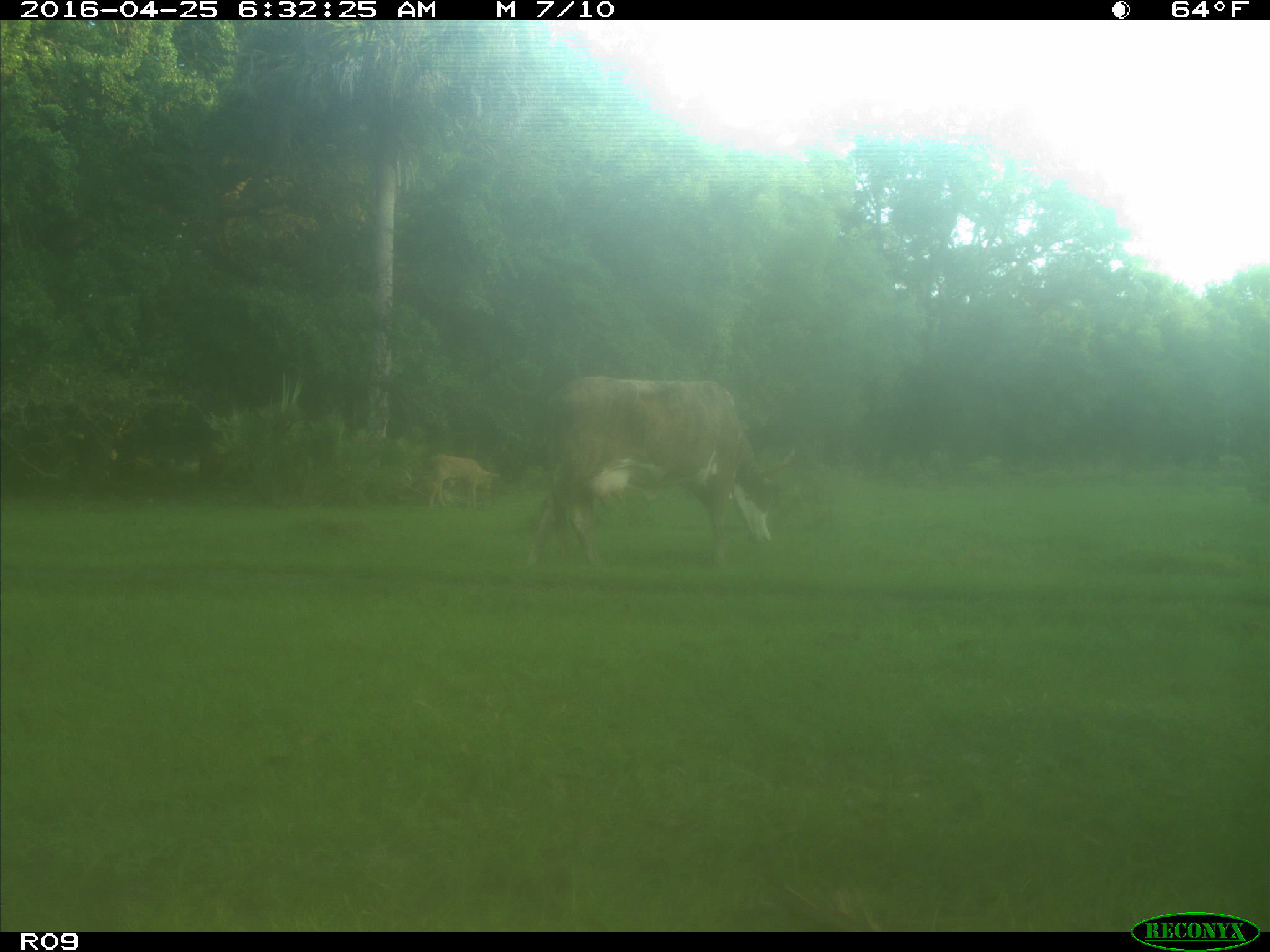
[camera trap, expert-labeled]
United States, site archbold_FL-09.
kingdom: Animalia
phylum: Chordata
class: Mammalia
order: Artiodactyla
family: Bovidae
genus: Bos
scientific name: Bos taurus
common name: domestic cow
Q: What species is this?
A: Bos taurus (domestic cow).